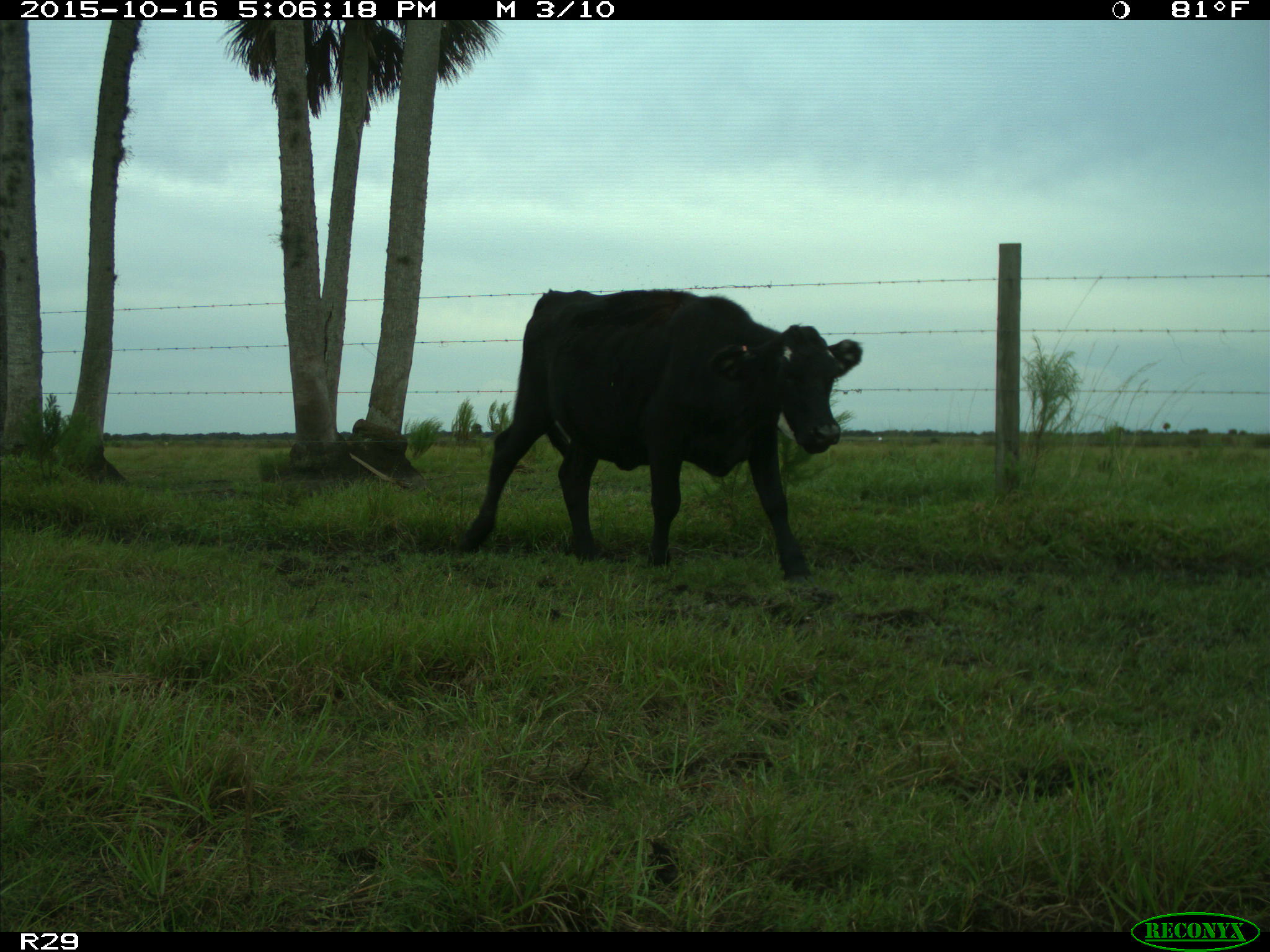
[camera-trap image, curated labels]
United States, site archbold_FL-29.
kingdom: Animalia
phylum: Chordata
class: Mammalia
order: Artiodactyla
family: Bovidae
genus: Bos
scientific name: Bos taurus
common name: domestic cow